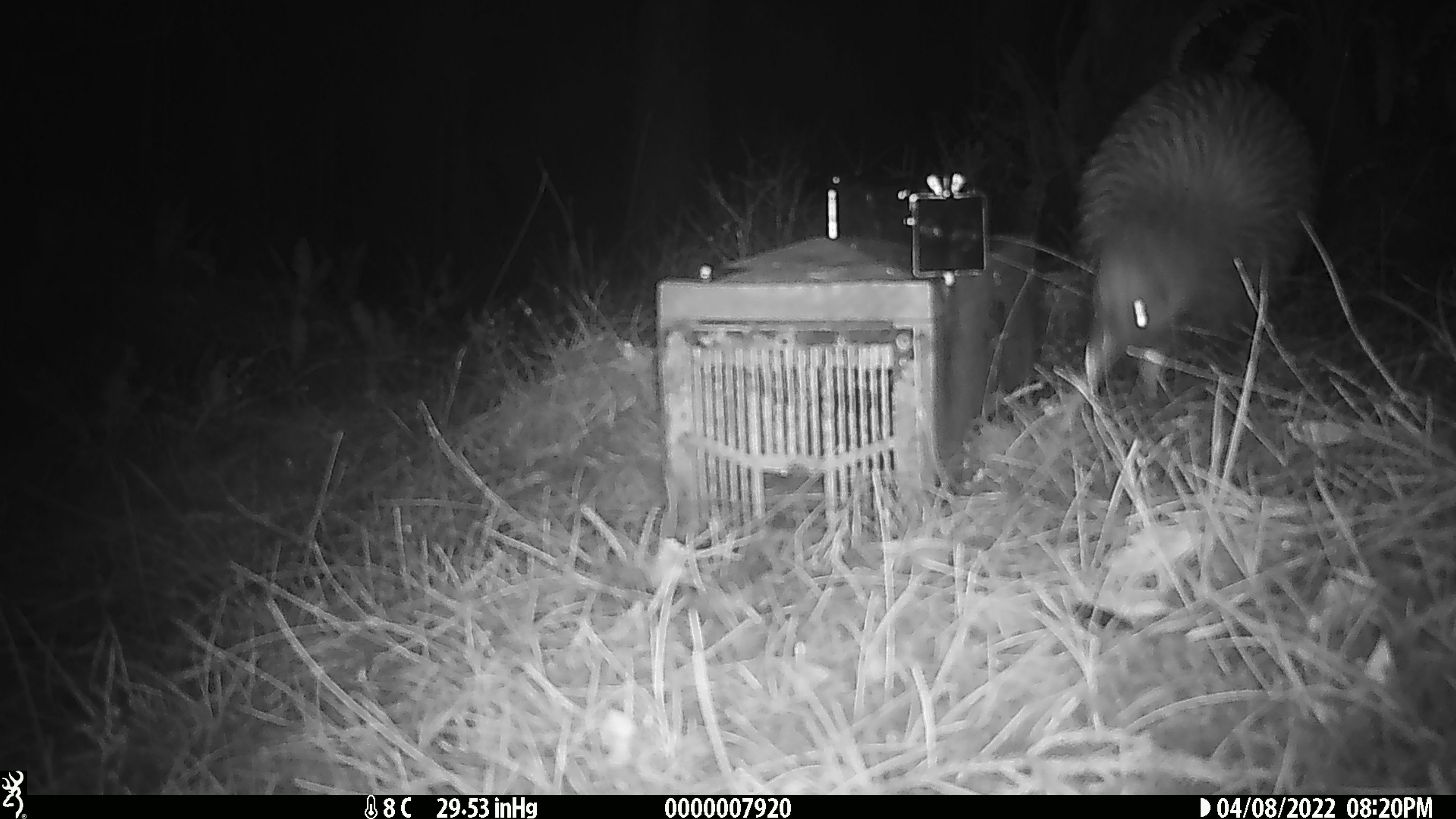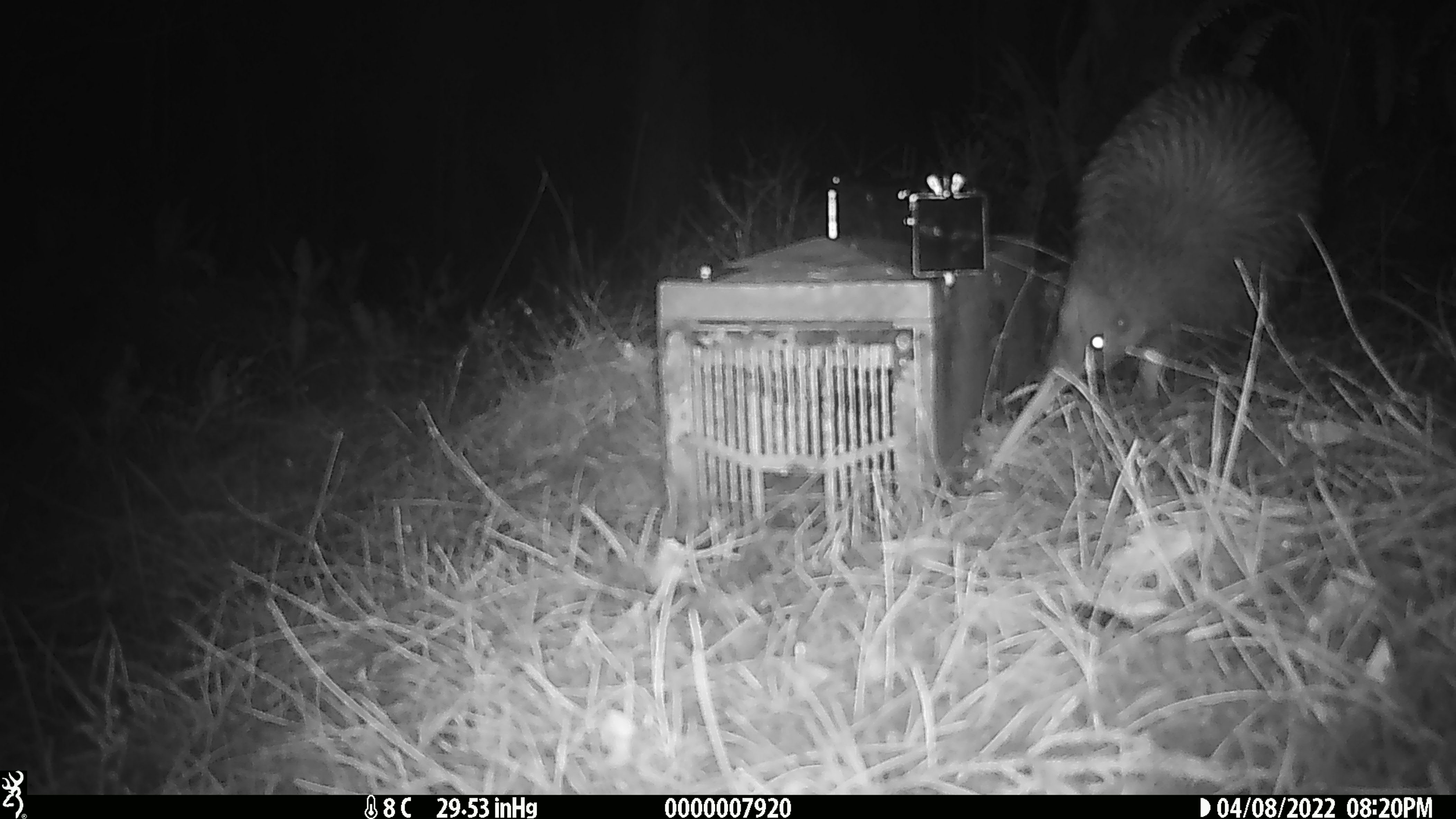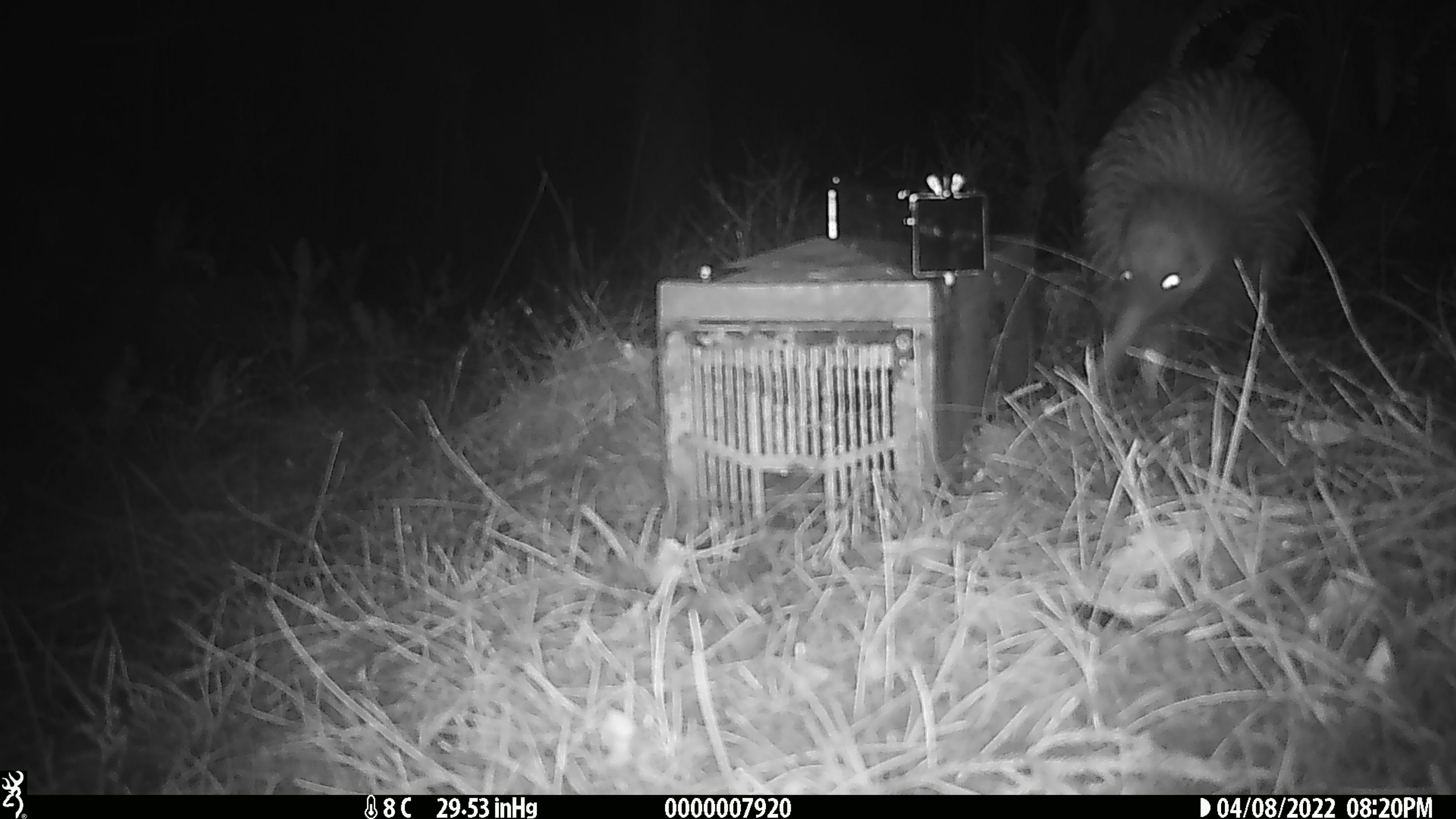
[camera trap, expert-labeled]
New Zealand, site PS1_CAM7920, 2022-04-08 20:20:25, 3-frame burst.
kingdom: Animalia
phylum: Chordata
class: Aves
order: Apterygiformes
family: Apterygidae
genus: Apteryx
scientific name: Apteryx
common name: kiwi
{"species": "kiwi (Apteryx)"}